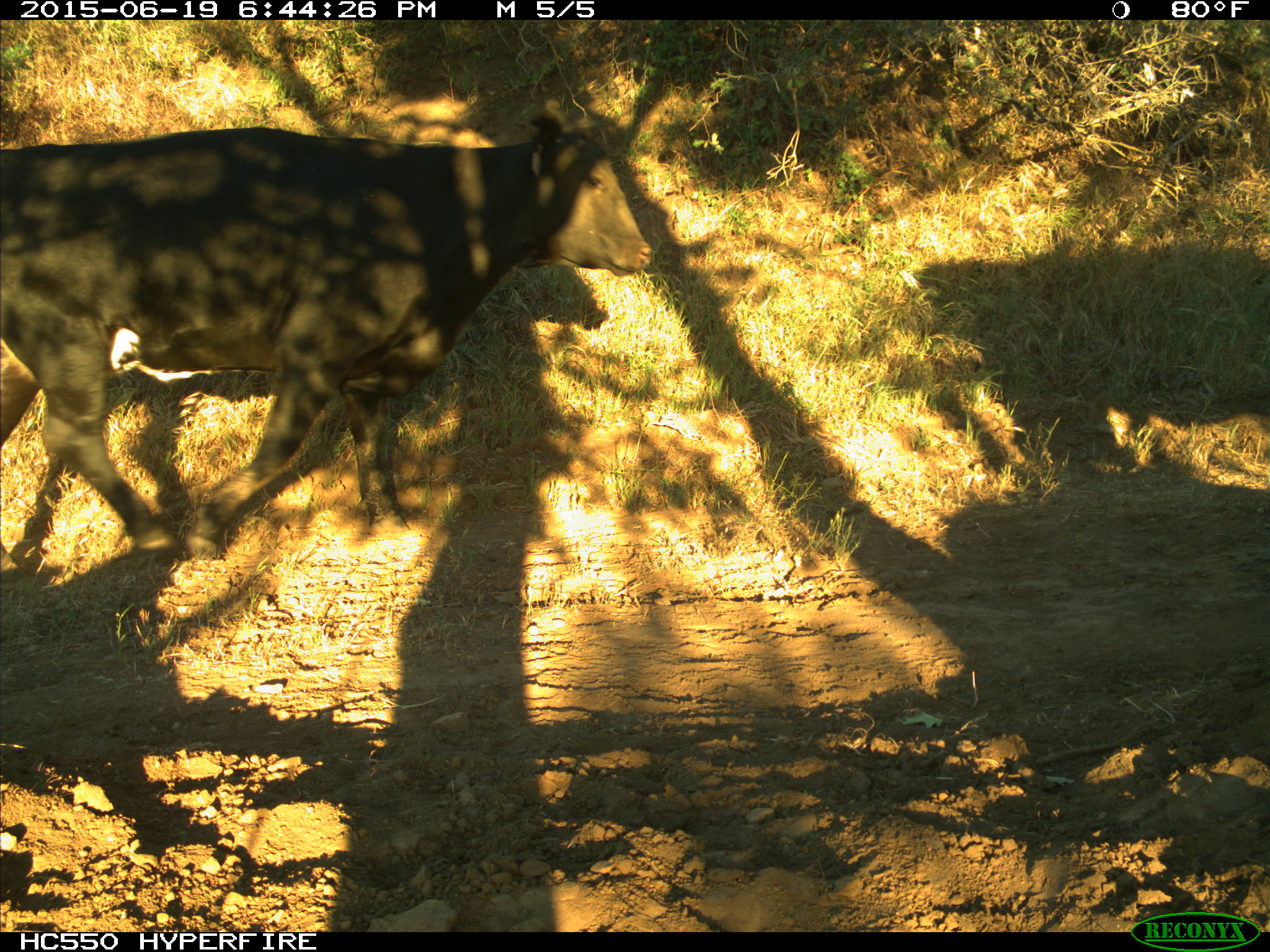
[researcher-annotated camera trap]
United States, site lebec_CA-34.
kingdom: Animalia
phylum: Chordata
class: Mammalia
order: Artiodactyla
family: Bovidae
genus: Bos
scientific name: Bos taurus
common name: domestic cow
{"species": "Bos taurus (domestic cow)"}